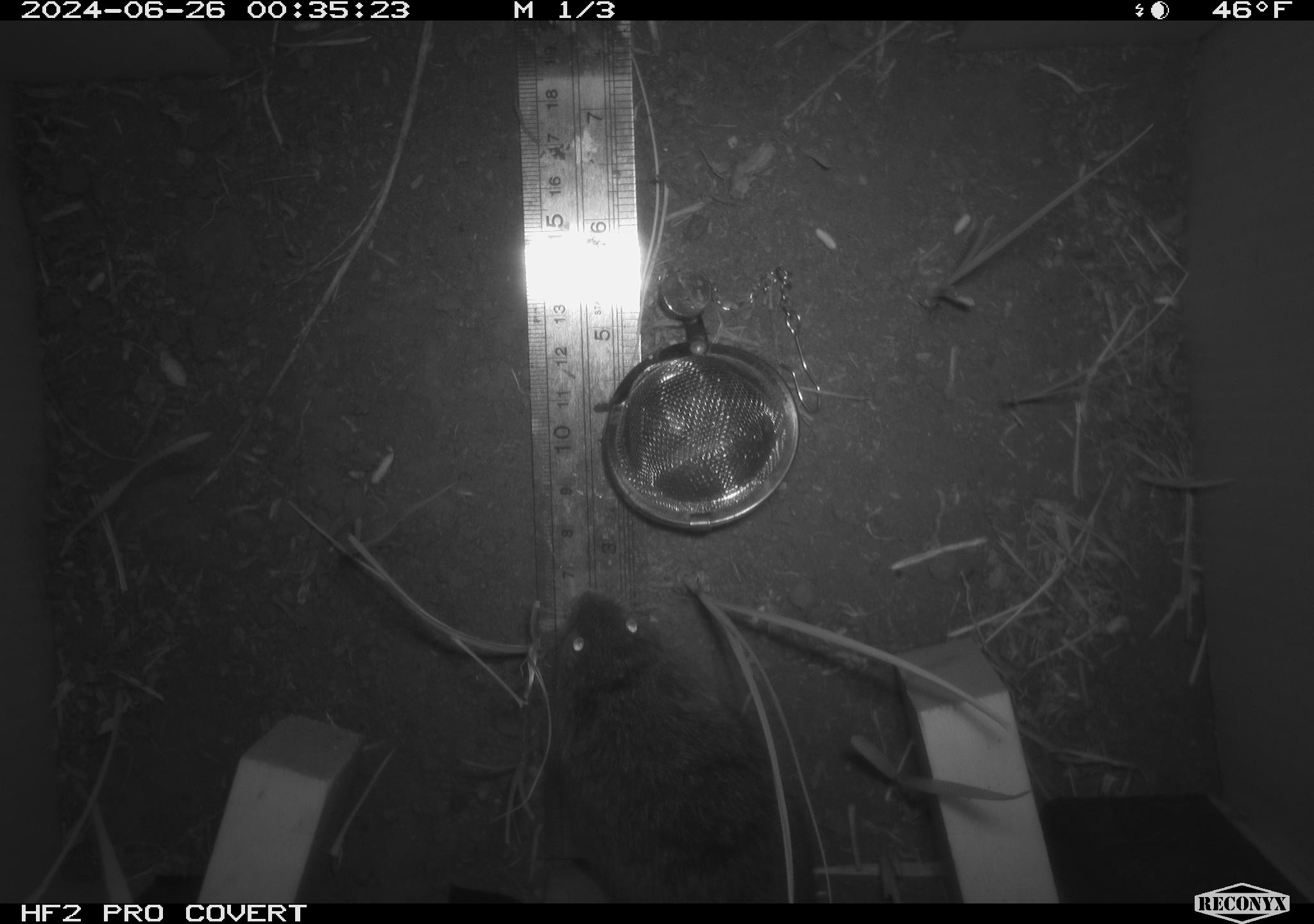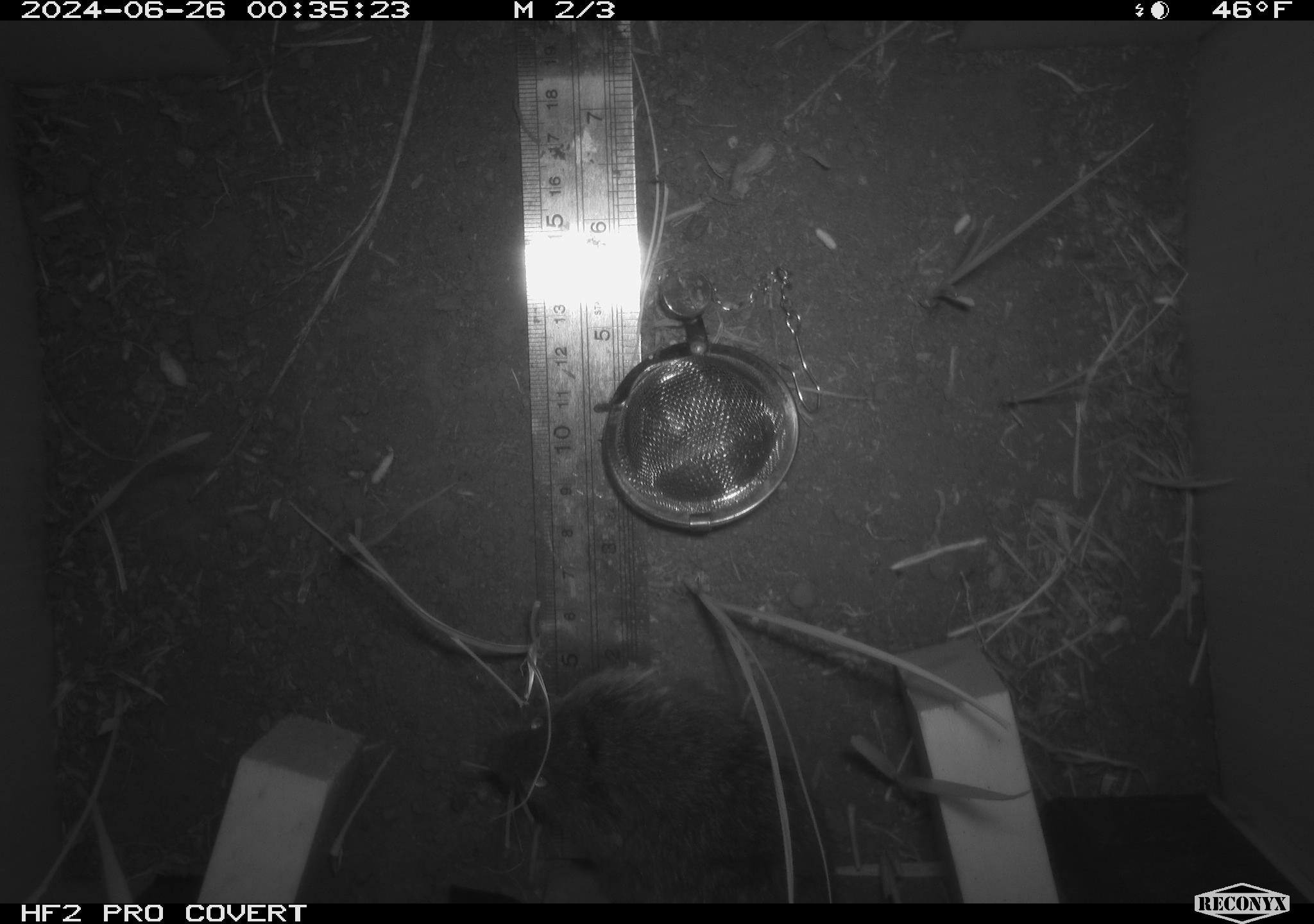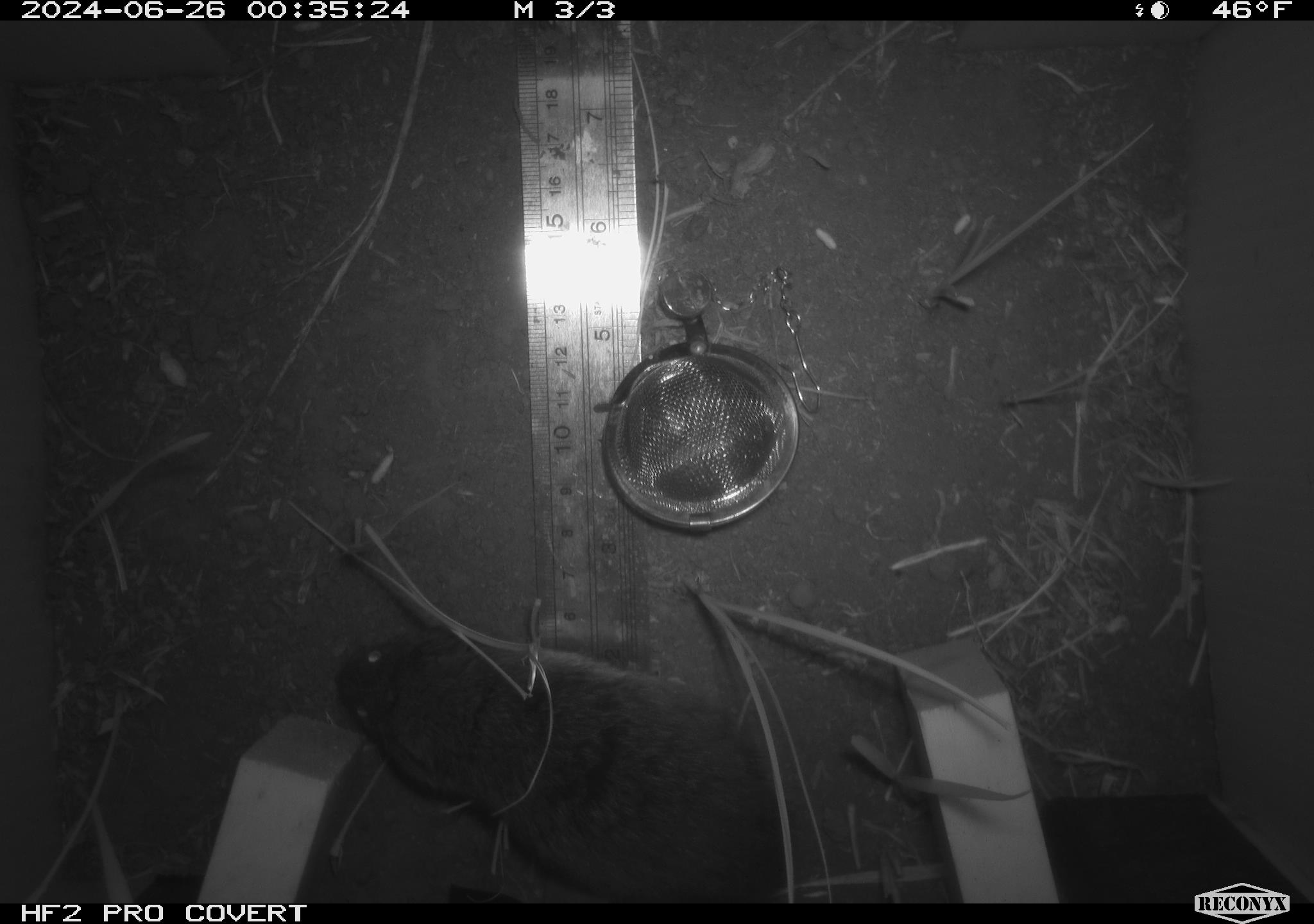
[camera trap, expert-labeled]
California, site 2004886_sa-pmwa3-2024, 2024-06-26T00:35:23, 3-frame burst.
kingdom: Animalia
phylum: Chordata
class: Mammalia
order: Rodentia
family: Cricetidae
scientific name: Arvicolinae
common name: voles, lemmings, and muskrats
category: arvicolinae subfamily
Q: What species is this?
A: Arvicolinae subfamily (voles, lemmings, and muskrats) (Arvicolinae).